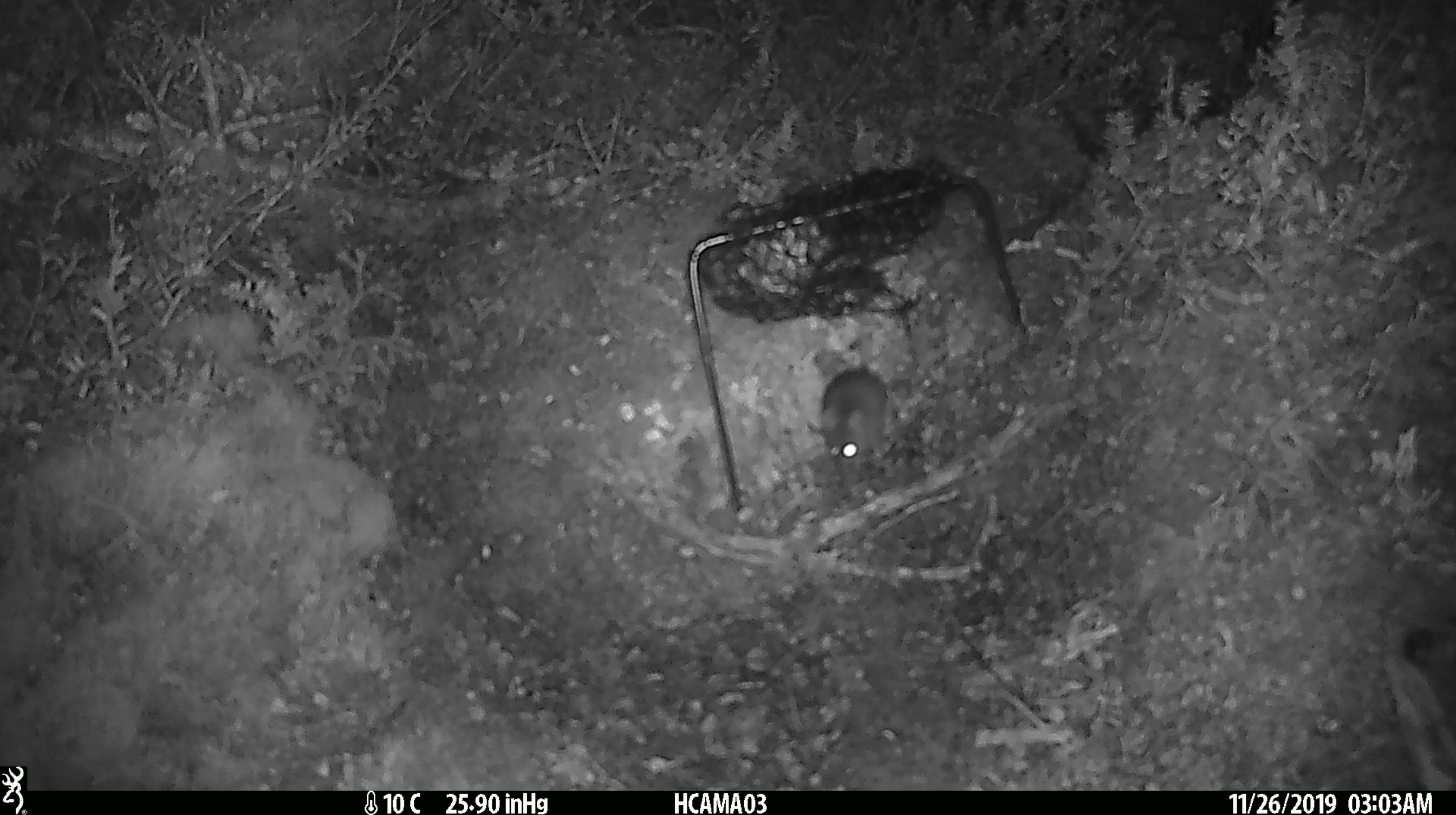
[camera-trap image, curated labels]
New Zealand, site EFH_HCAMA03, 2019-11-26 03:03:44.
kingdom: Animalia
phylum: Chordata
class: Mammalia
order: Rodentia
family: Muridae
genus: Mus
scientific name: Mus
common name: mouse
Mouse (Mus).